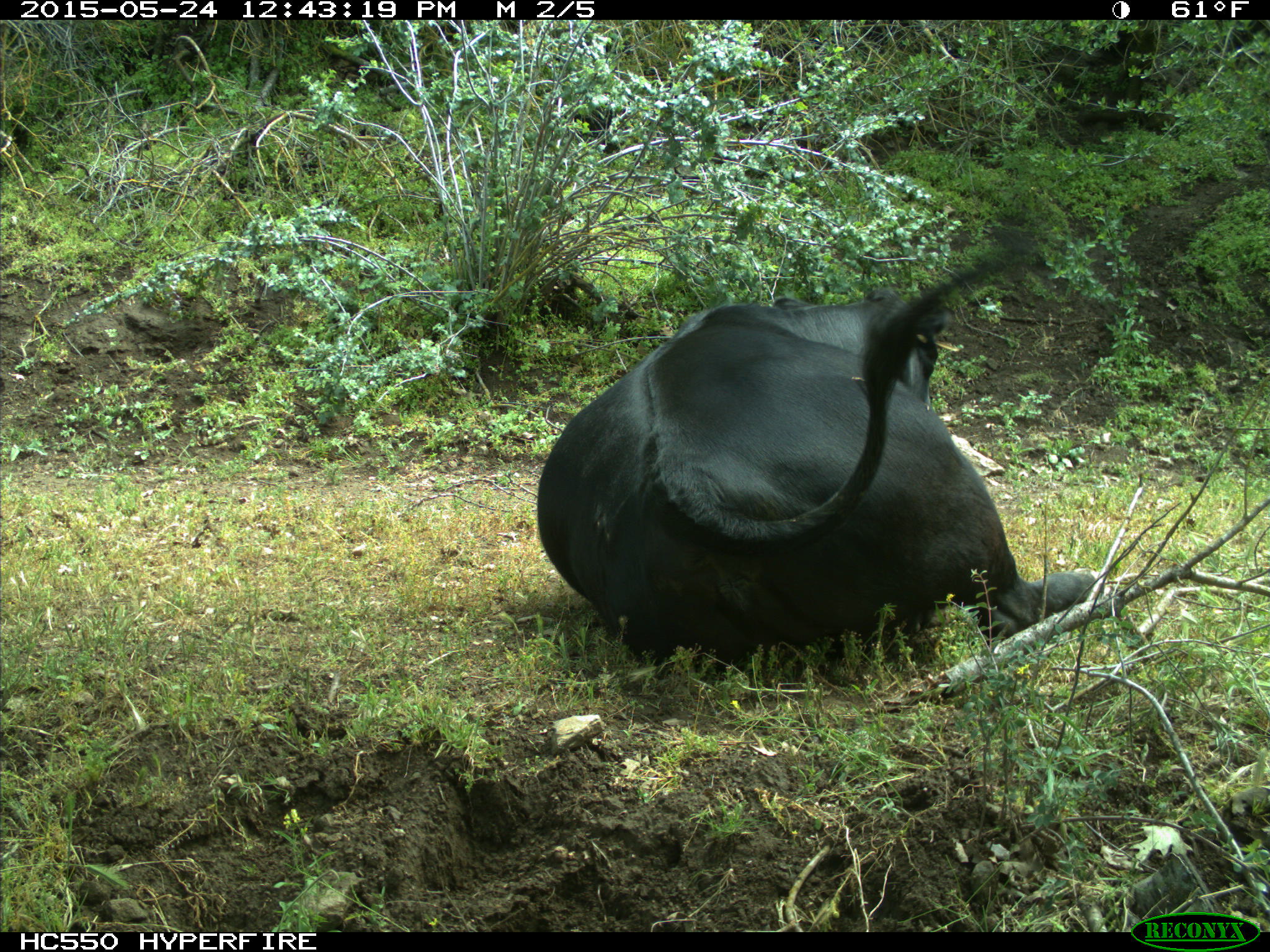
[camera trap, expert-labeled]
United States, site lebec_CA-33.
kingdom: Animalia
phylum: Chordata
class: Mammalia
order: Artiodactyla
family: Bovidae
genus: Bos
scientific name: Bos taurus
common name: domestic cow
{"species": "Bos taurus (domestic cow)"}